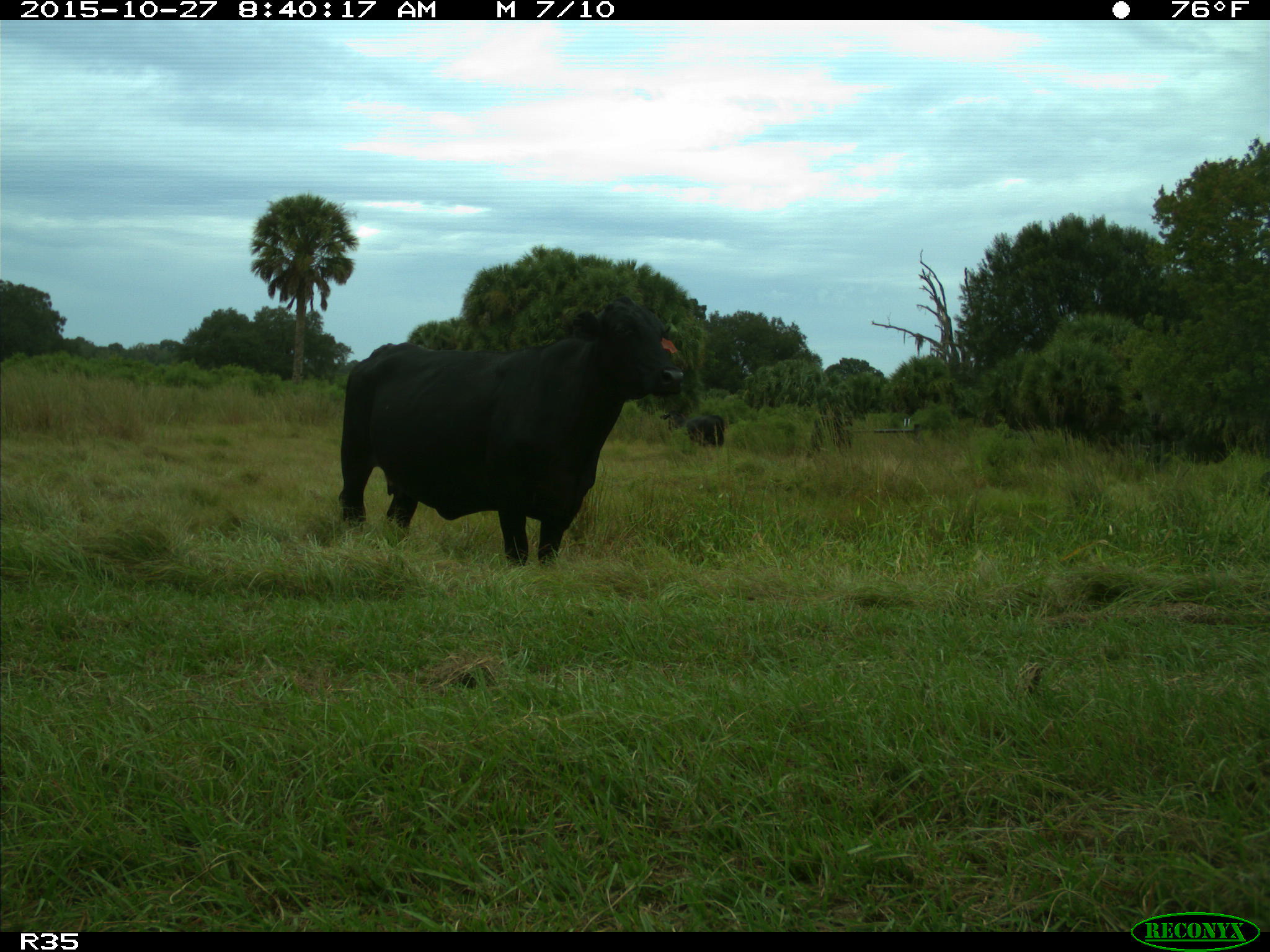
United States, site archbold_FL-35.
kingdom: Animalia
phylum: Chordata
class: Mammalia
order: Artiodactyla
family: Bovidae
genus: Bos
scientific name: Bos taurus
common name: domestic cow